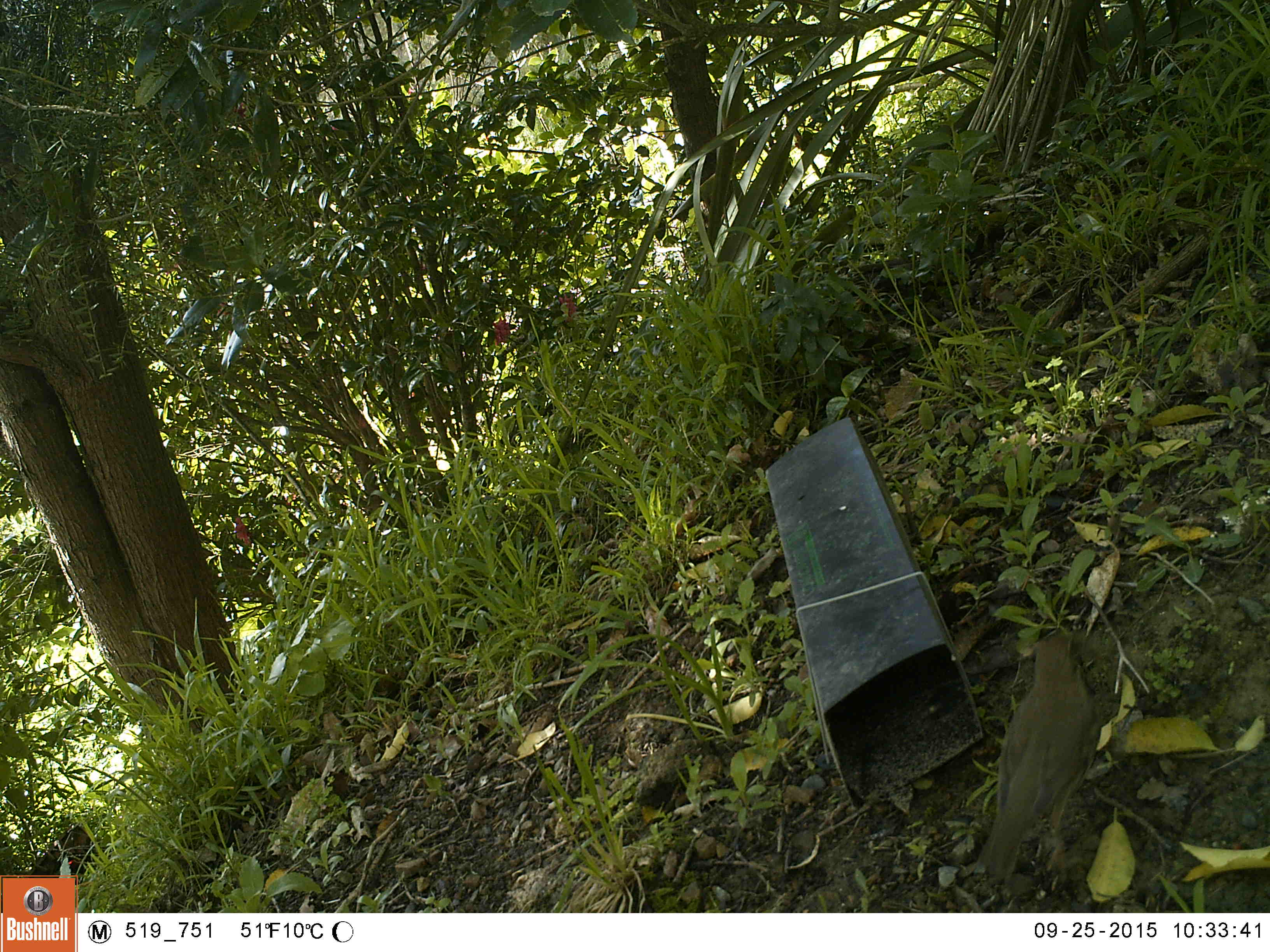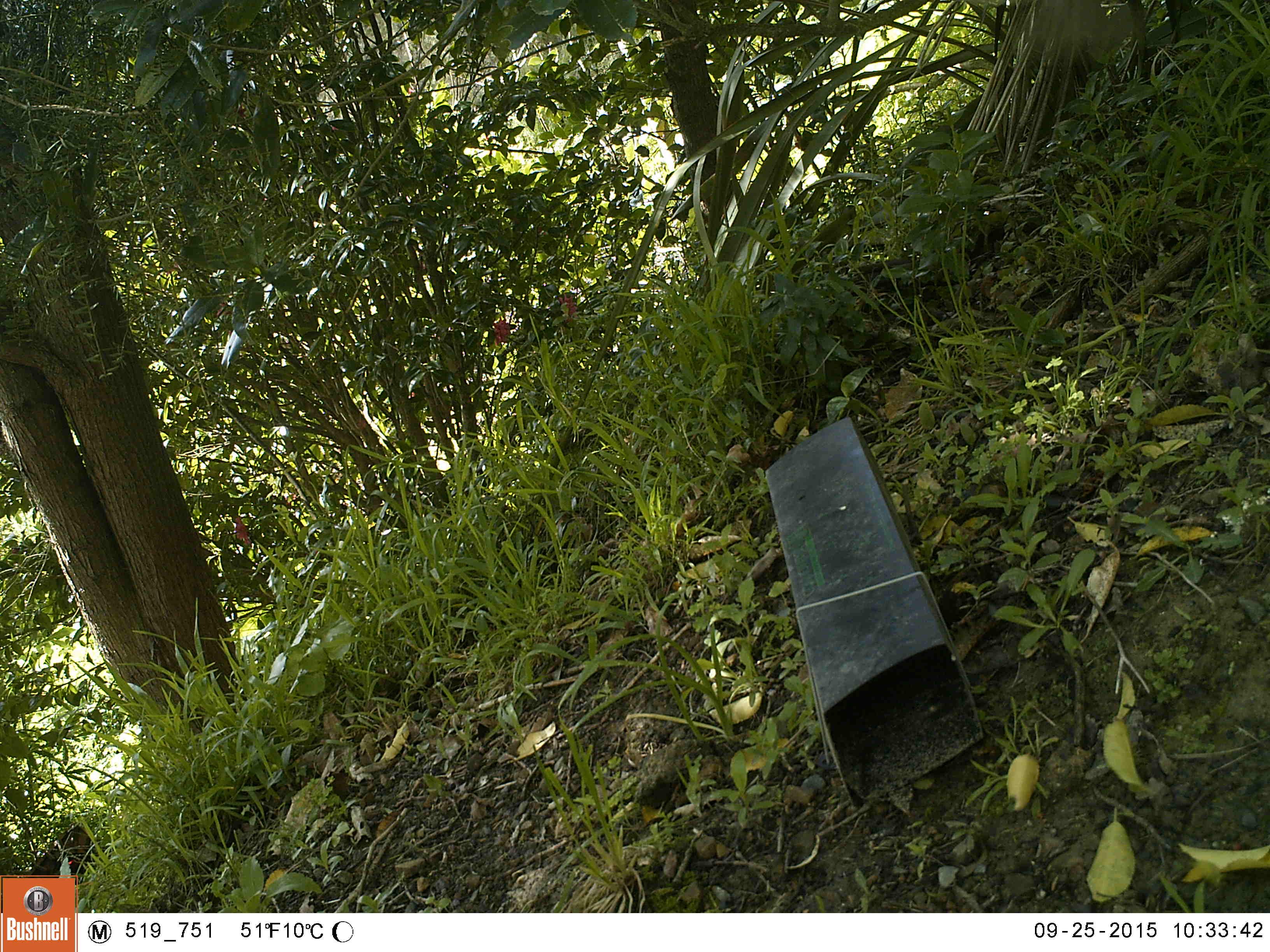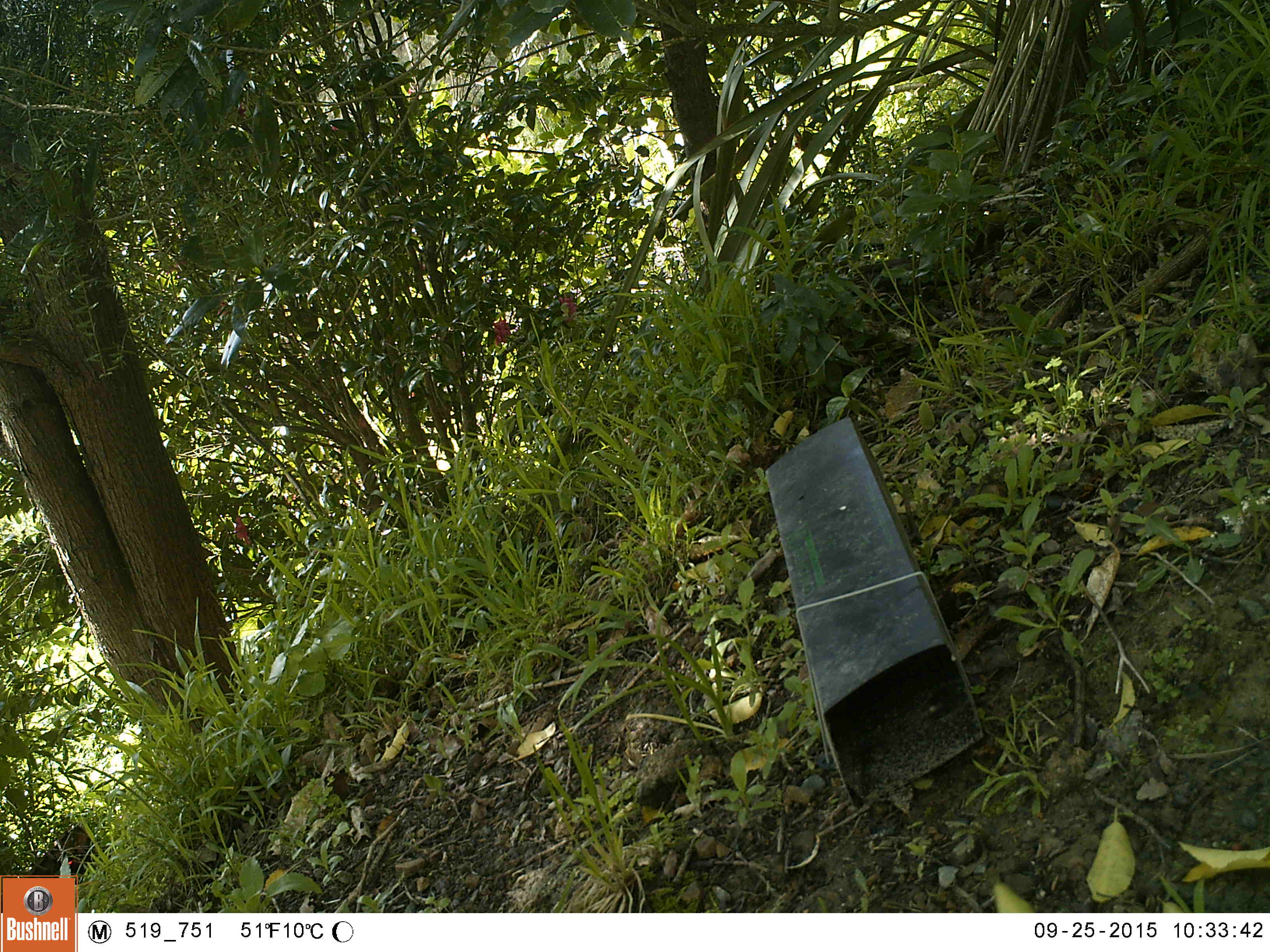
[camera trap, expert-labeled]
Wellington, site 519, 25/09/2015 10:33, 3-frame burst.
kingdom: Animalia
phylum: Chordata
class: Aves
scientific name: Aves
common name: bird